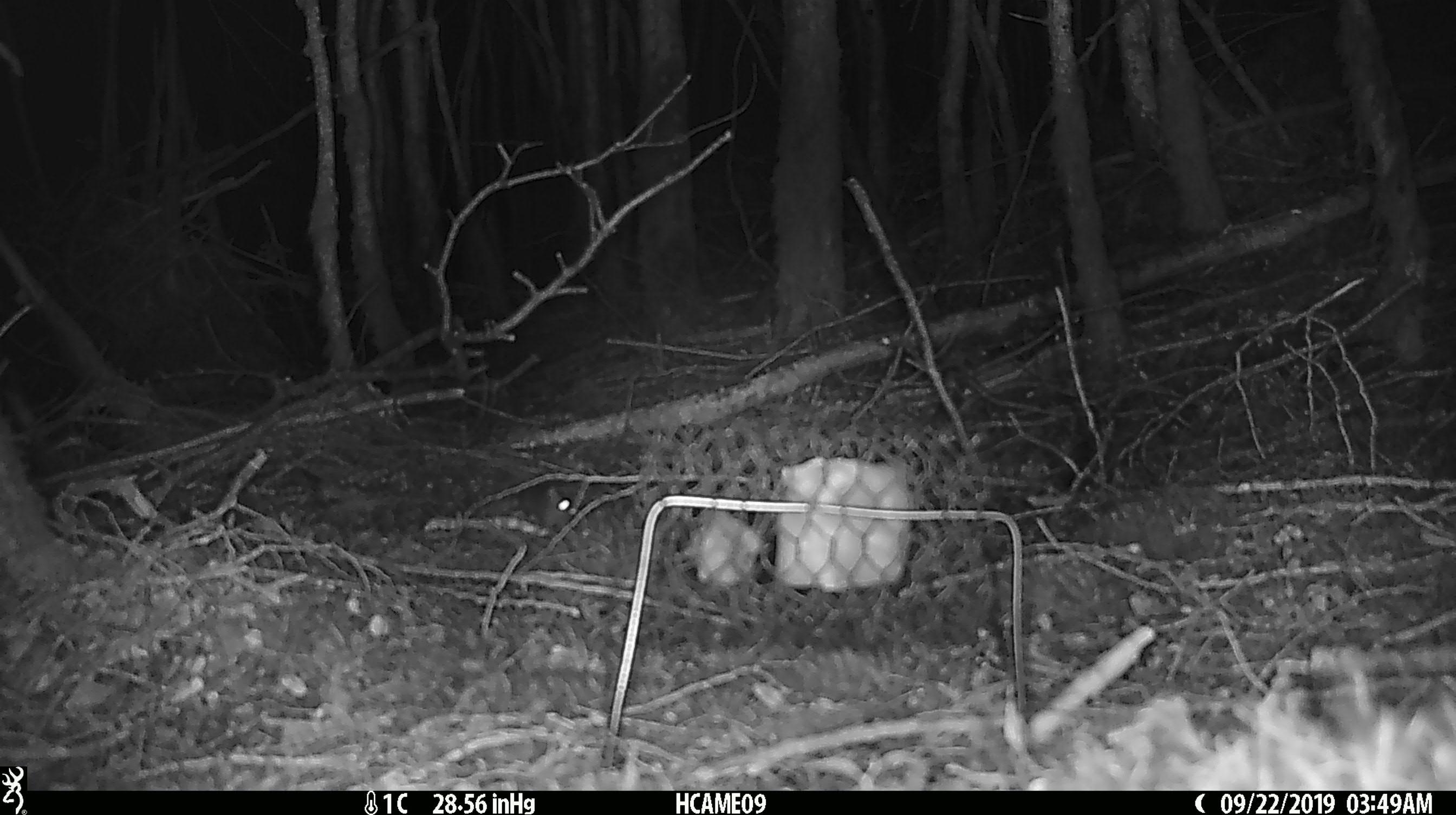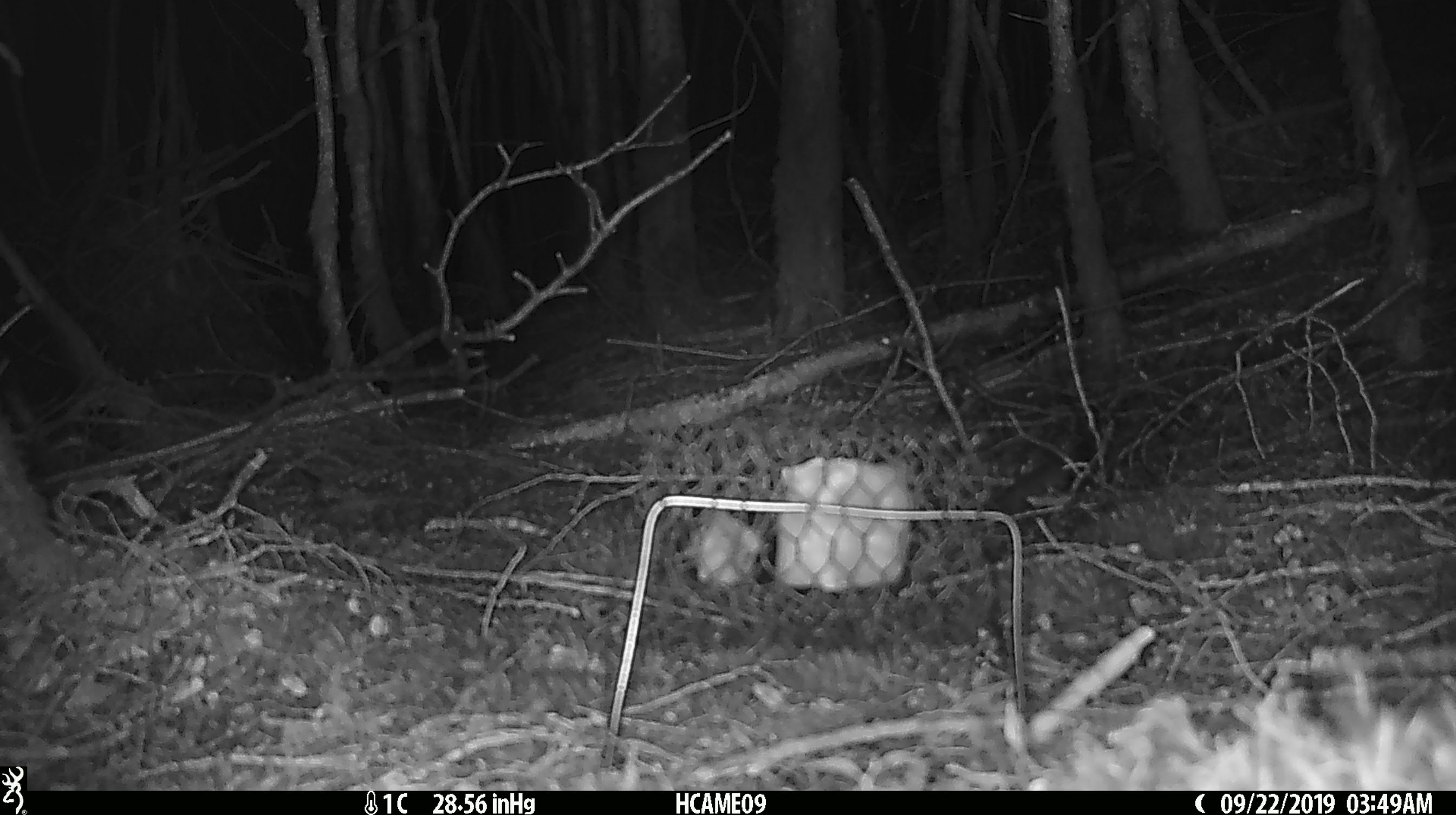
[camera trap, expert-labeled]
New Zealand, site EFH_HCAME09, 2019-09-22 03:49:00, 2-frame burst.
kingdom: Animalia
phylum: Chordata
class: Mammalia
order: Rodentia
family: Muridae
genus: Mus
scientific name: Mus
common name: mouse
Mouse (Mus).